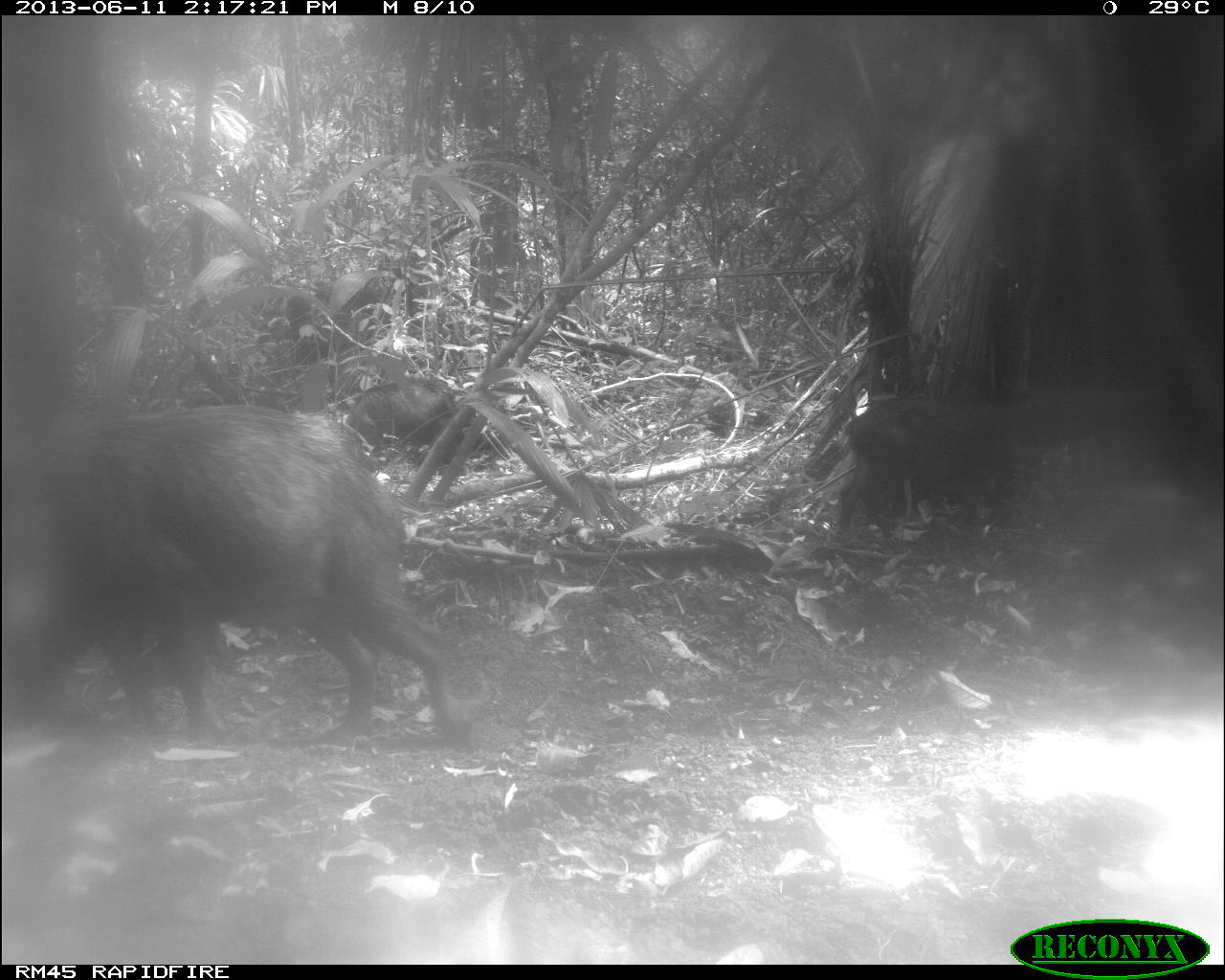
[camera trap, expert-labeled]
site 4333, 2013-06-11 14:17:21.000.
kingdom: Animalia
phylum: Chordata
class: Mammalia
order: Artiodactyla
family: Tayassuidae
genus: Tayassu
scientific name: Tayassu pecari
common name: white-lipped peccary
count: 3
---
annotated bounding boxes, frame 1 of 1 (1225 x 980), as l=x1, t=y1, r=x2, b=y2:
tayassu pecari: l=0, t=408, r=471, b=754; l=833, t=395, r=1031, b=548; l=347, t=377, r=490, b=470